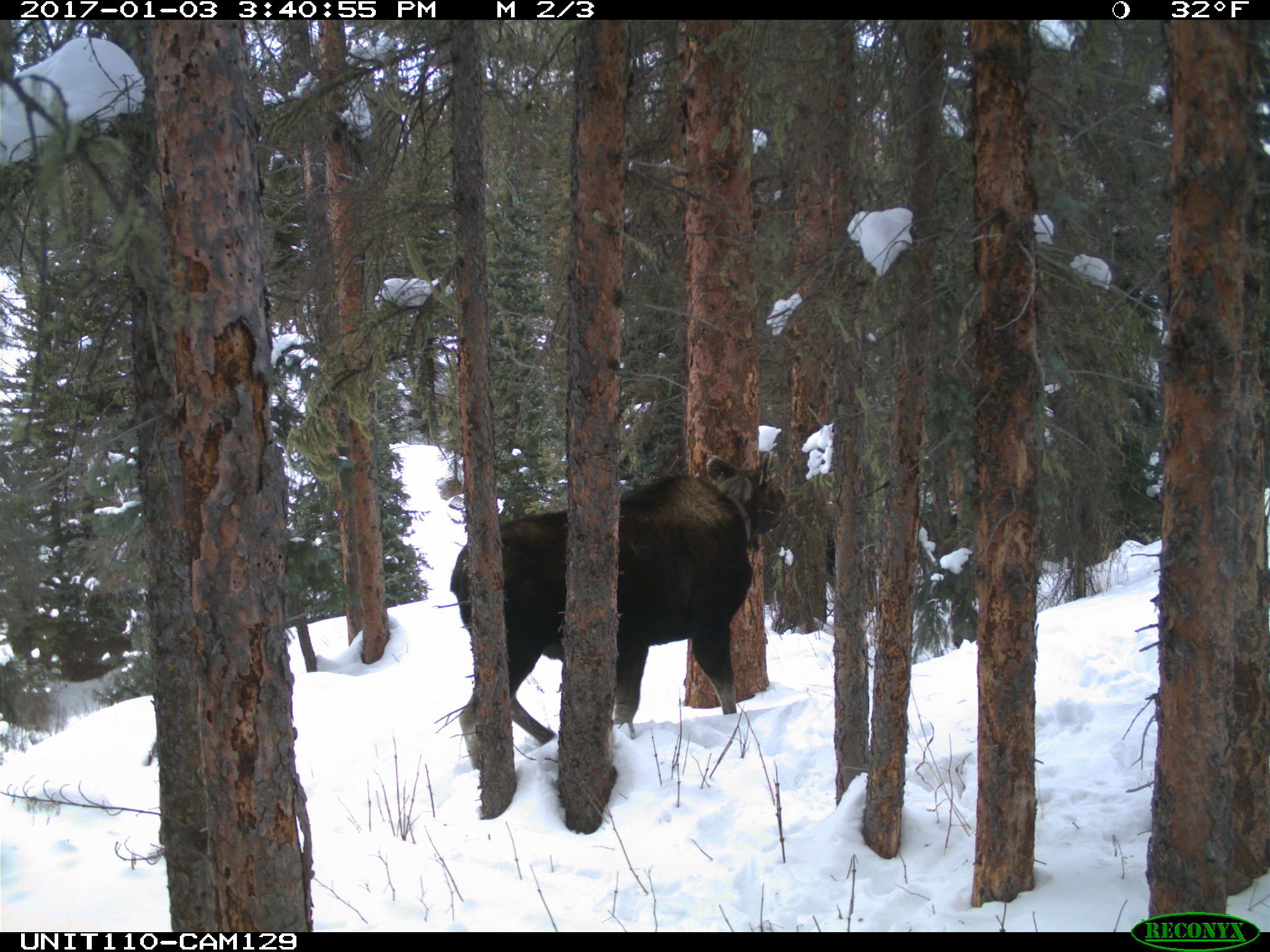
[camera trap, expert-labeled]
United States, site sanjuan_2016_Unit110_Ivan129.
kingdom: Animalia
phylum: Chordata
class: Mammalia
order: Artiodactyla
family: Cervidae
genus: Alces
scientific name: Alces alces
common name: moose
Alces alces (moose).